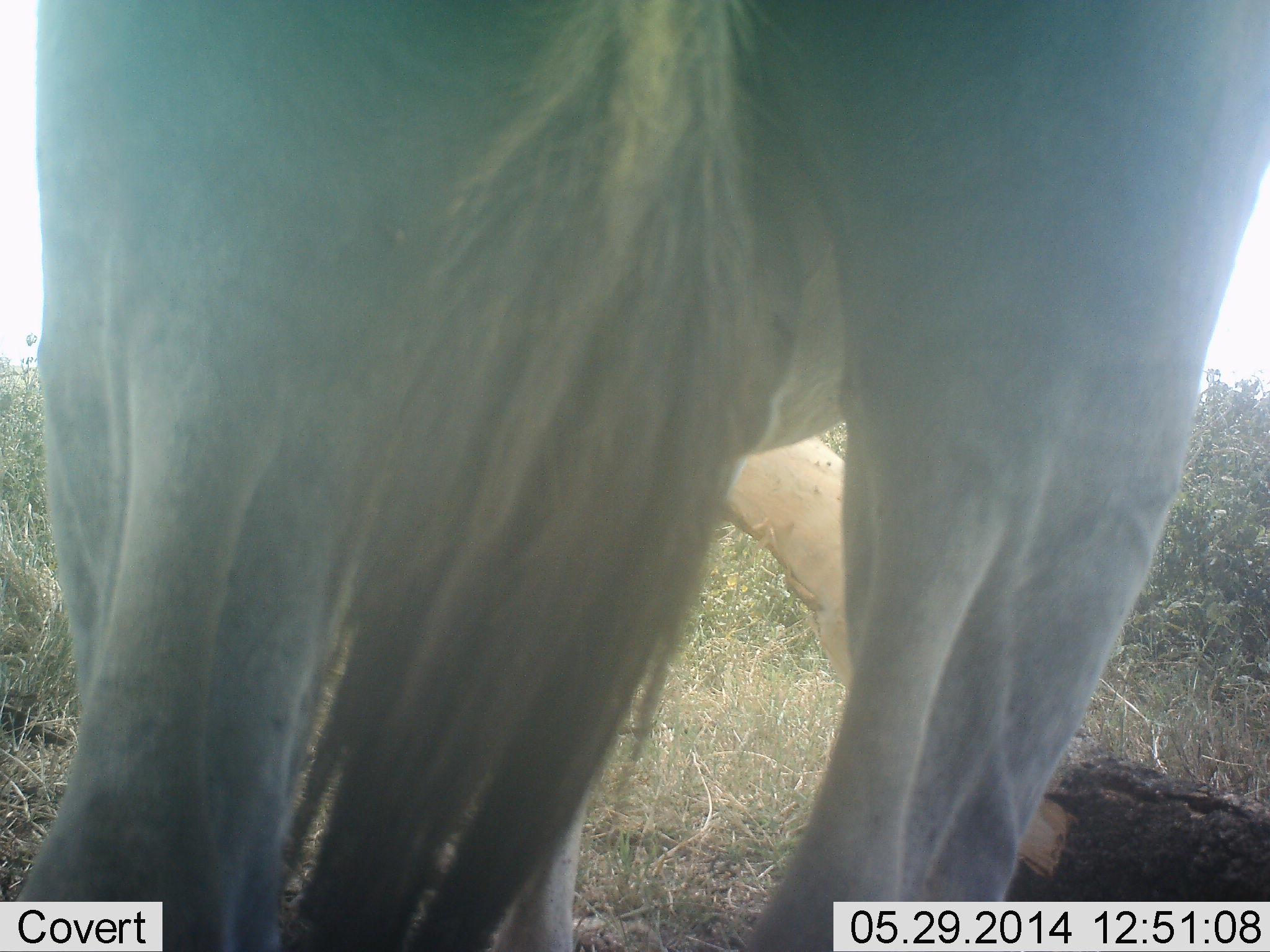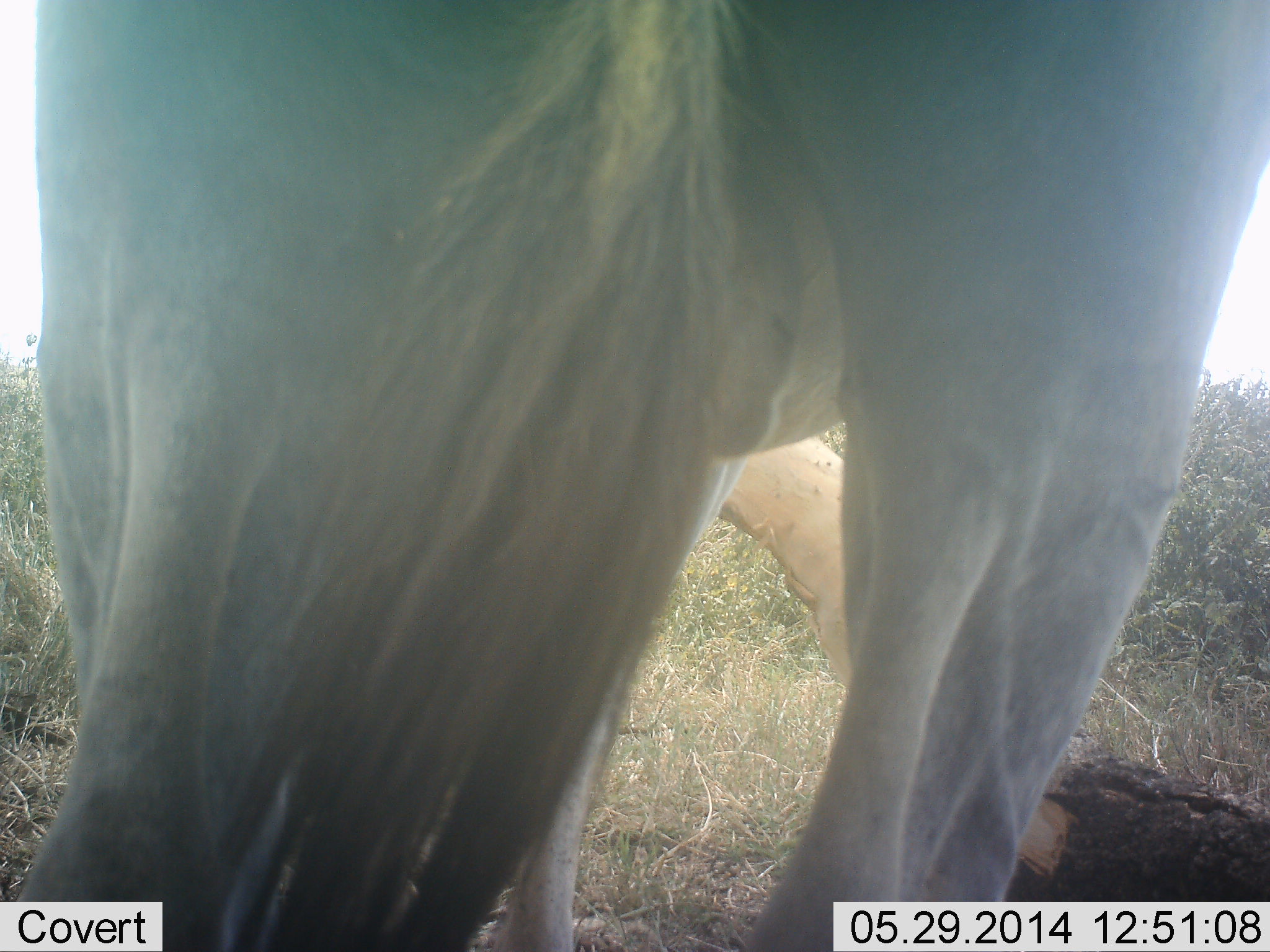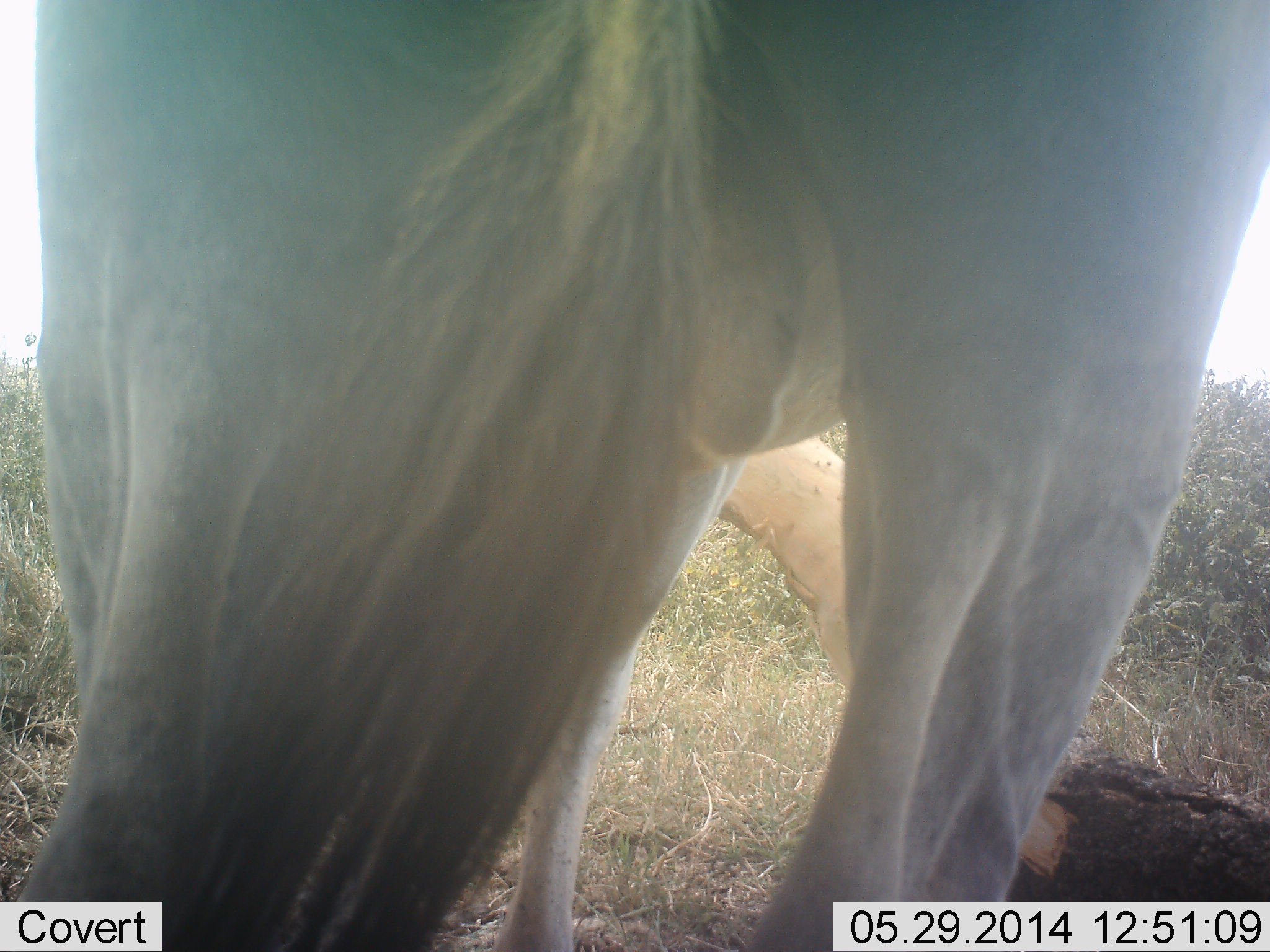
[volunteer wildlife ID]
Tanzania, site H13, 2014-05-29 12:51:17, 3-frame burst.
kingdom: Animalia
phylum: Chordata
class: Mammalia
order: Artiodactyla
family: Bovidae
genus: Connochaetes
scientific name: Connochaetes taurinus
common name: blue wildebeest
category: wildebeest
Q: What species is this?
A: Wildebeest (blue wildebeest) (Connochaetes taurinus).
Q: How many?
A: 1.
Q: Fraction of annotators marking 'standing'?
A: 100%.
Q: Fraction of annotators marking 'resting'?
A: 0%.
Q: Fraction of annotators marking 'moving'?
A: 0%.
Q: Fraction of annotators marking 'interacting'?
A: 0%.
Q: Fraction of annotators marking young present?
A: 0%.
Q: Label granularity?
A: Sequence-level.